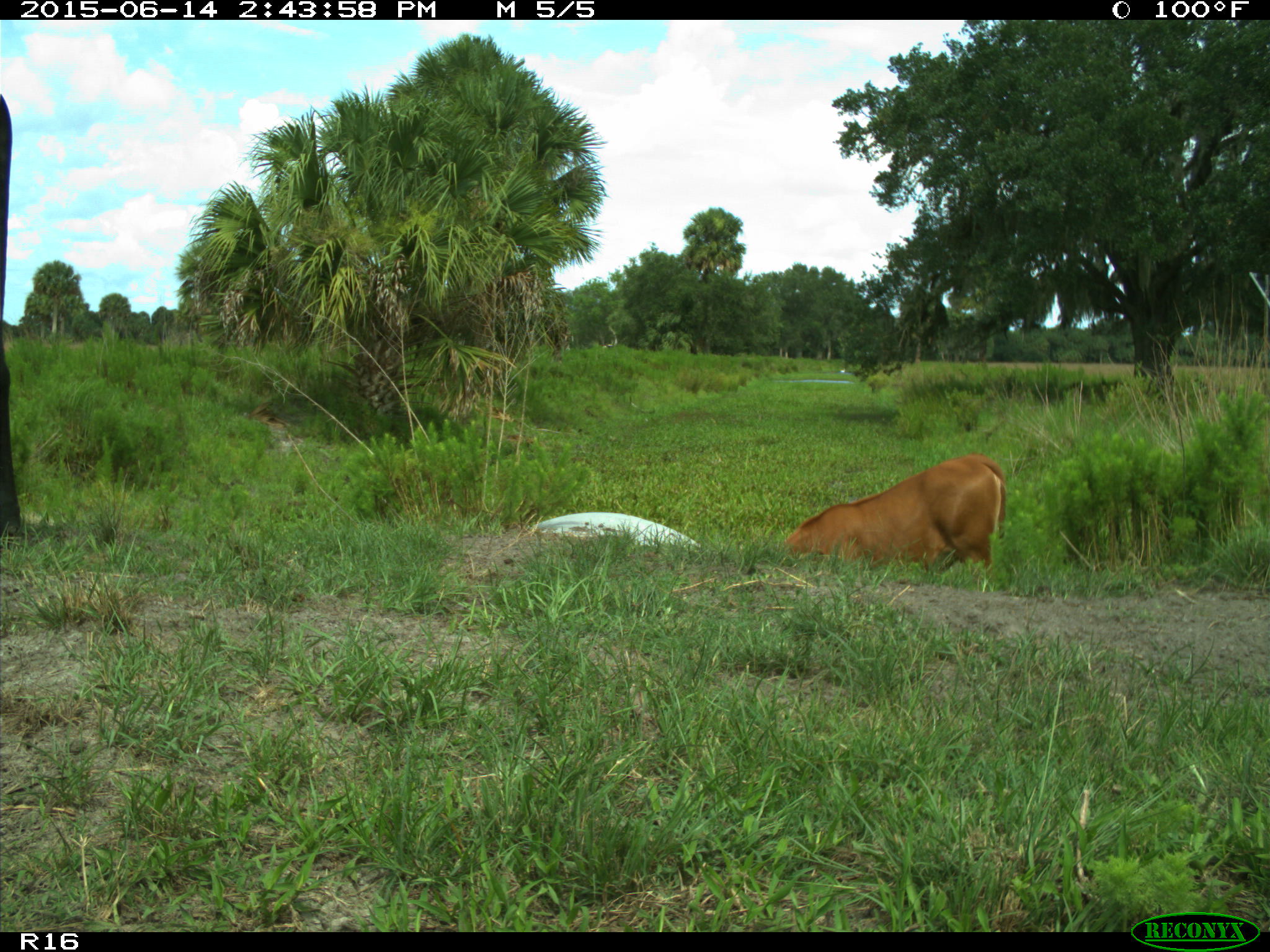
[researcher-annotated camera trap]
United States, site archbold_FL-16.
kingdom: Animalia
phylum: Chordata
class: Mammalia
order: Artiodactyla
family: Bovidae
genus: Bos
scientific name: Bos taurus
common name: domestic cow